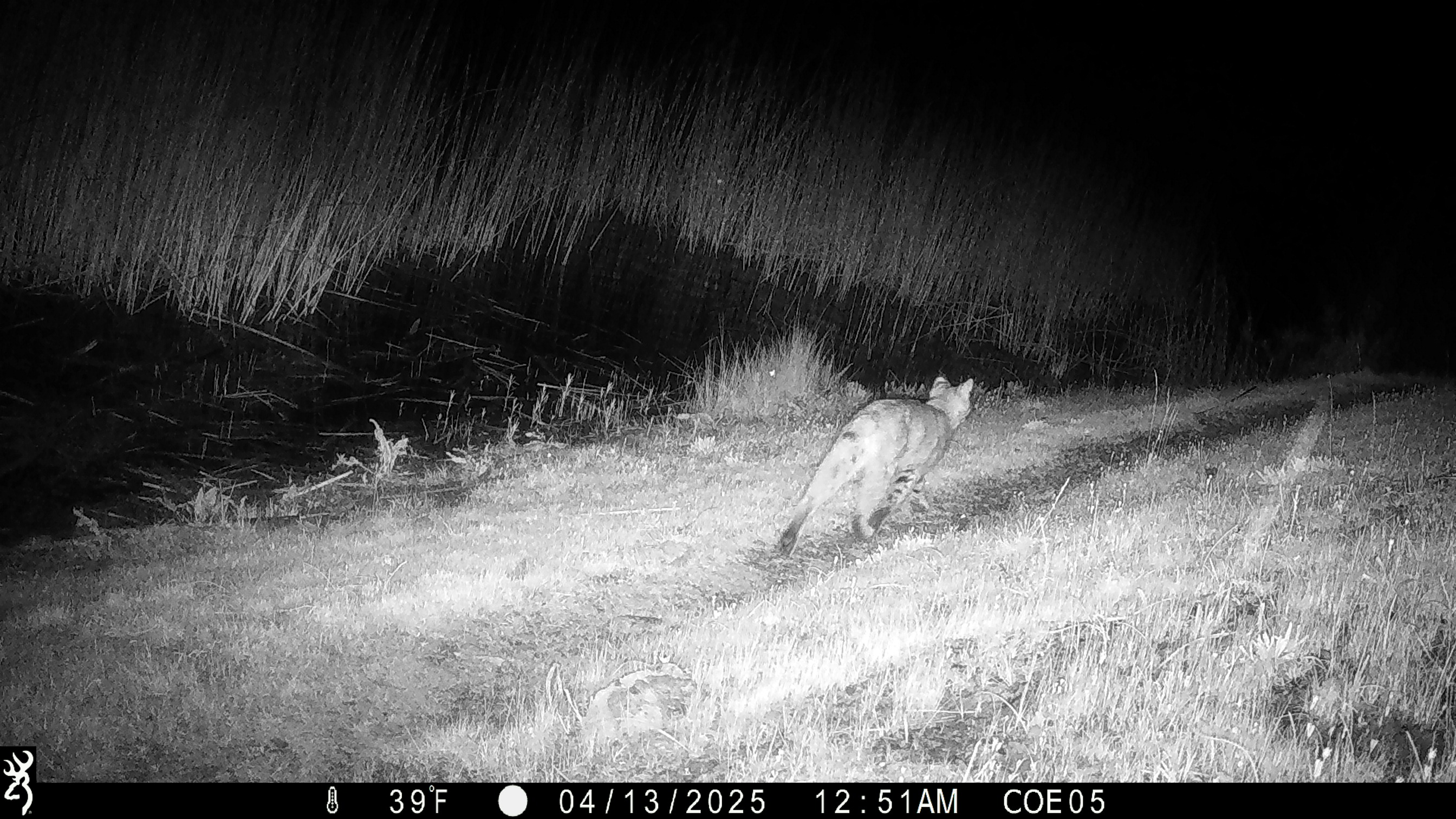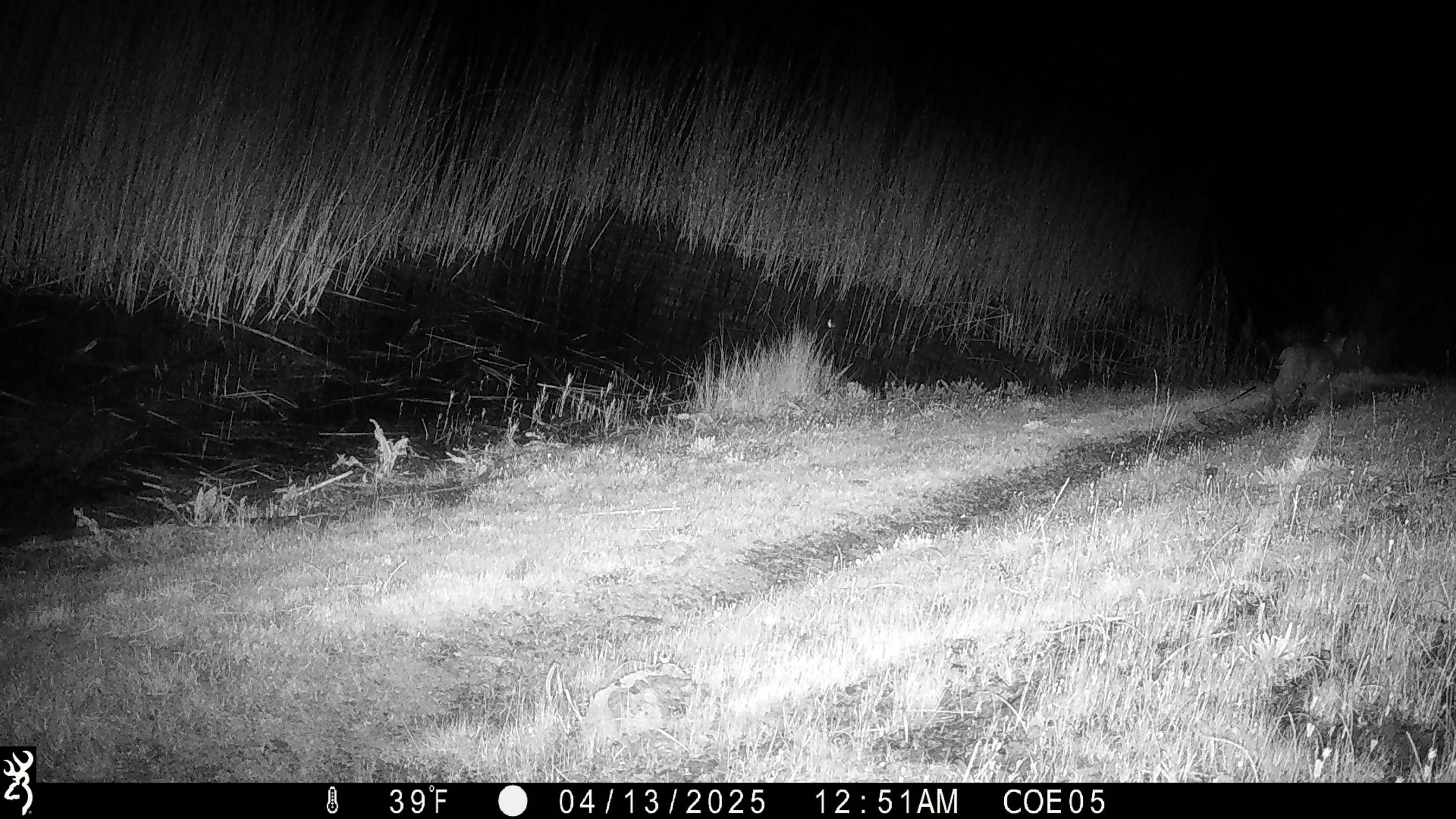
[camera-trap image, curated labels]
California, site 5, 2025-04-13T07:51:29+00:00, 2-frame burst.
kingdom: Animalia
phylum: Chordata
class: Mammalia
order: Carnivora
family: Felidae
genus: Lynx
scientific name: Lynx rufus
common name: bobcat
Bobcat (Lynx rufus).